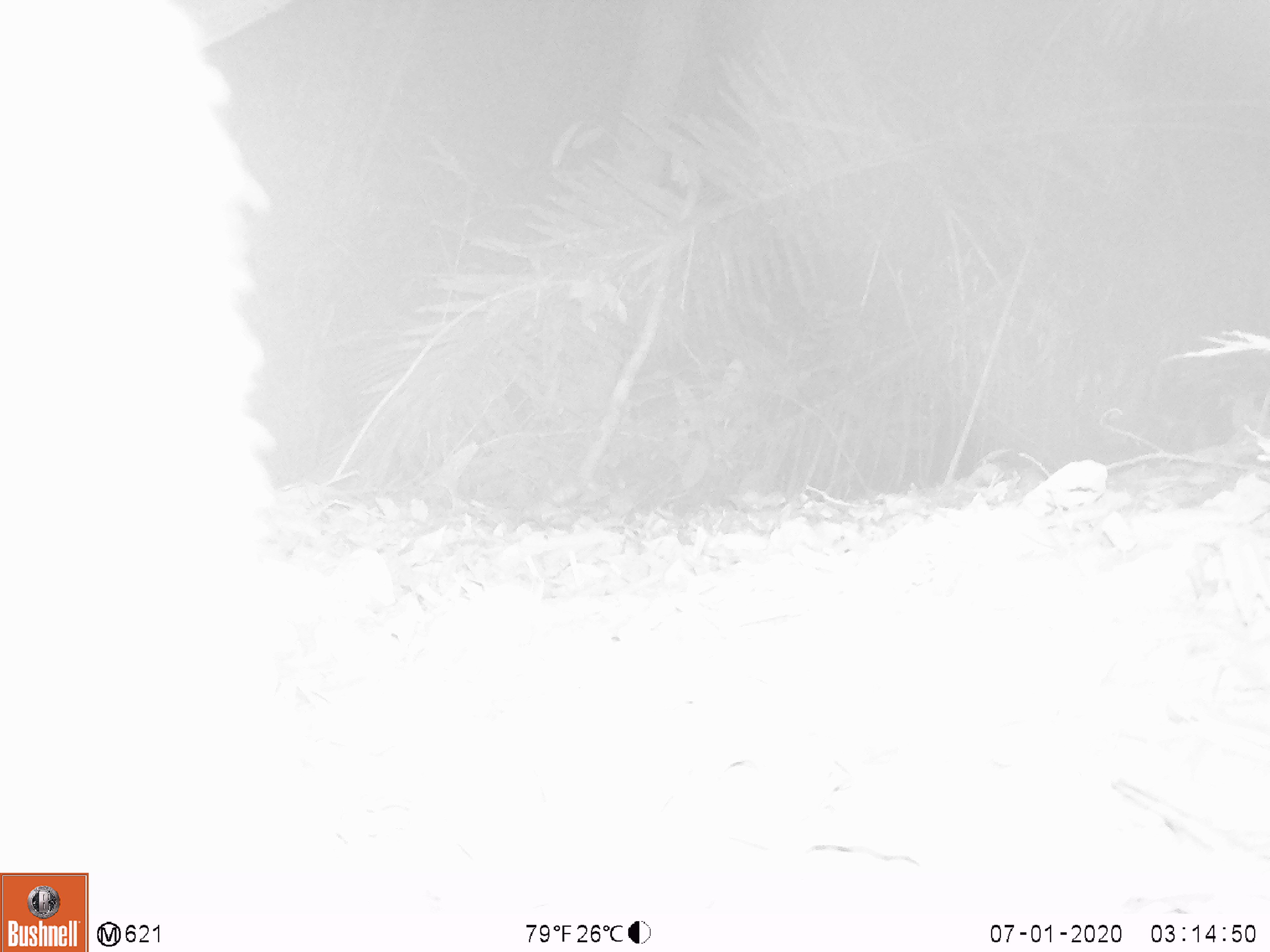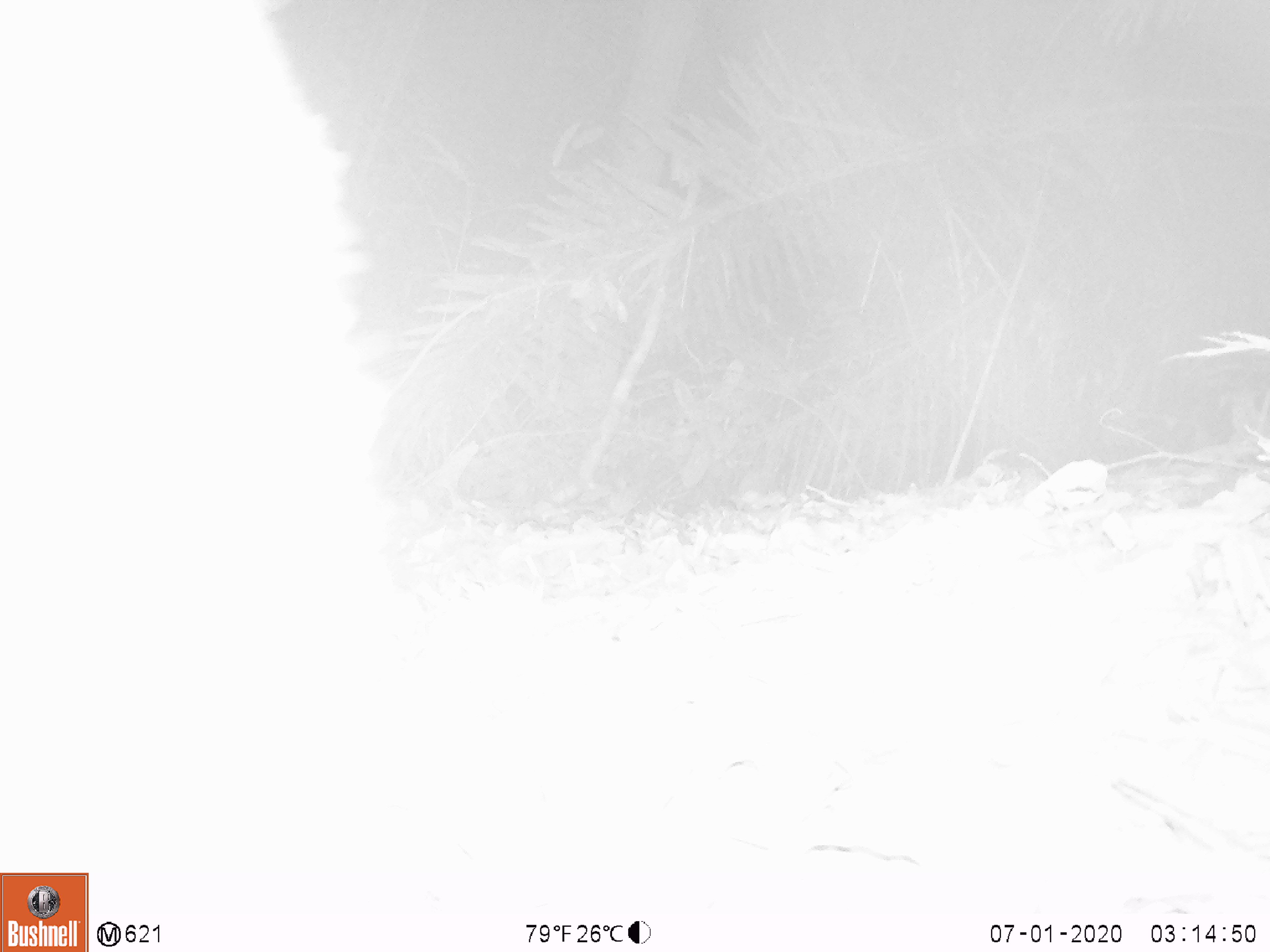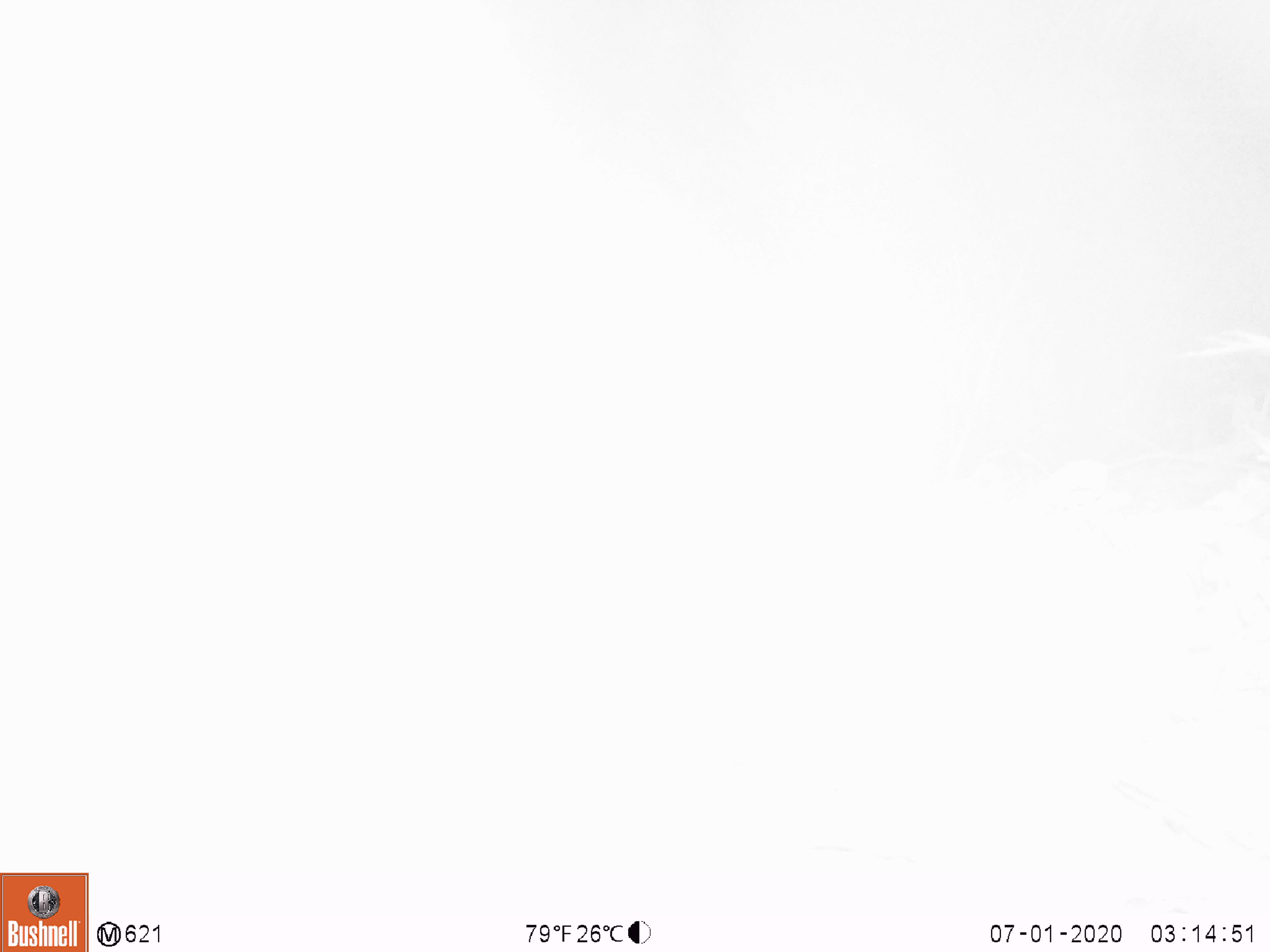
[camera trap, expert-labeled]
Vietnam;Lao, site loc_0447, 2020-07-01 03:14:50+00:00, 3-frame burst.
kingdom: Animalia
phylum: Chordata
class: Mammalia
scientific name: Mammalia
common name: mammal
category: unidentified mammal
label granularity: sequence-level